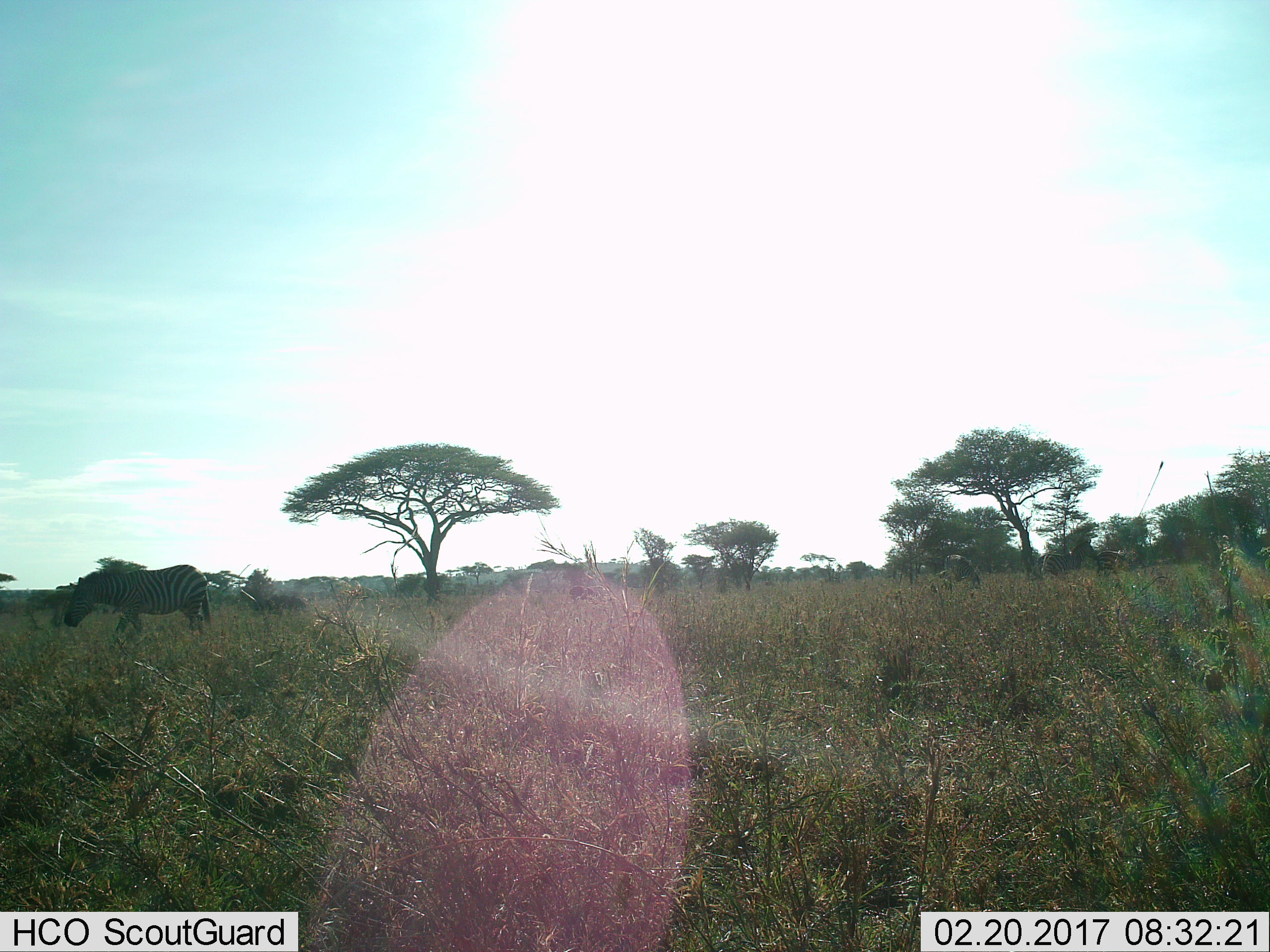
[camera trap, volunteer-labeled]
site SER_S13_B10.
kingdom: Animalia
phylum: Chordata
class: Mammalia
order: Perissodactyla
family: Equidae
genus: Equus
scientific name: Equus quagga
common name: plains zebra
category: zebraplains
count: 4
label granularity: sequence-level